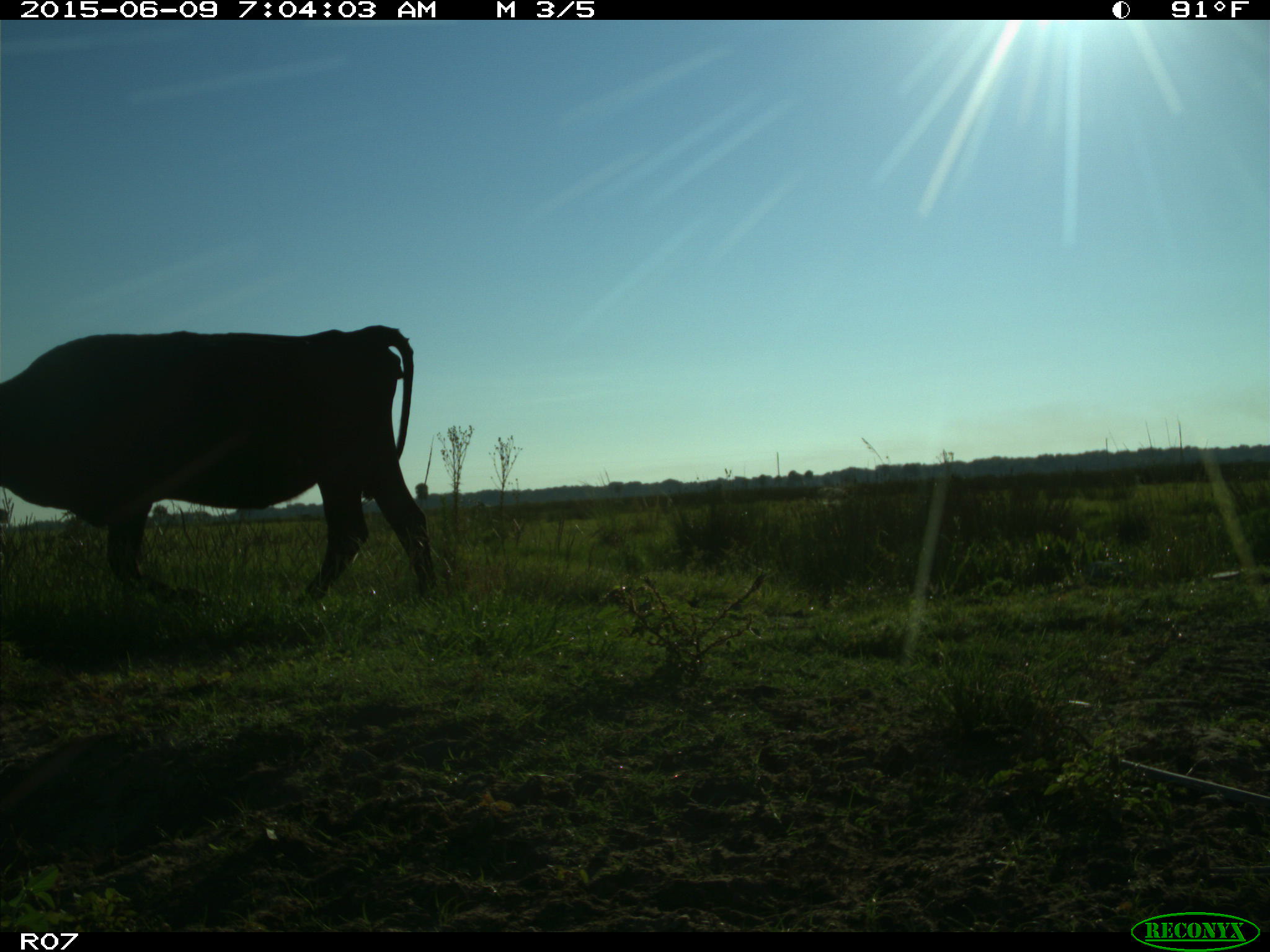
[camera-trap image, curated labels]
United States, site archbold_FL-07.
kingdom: Animalia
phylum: Chordata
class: Mammalia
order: Artiodactyla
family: Bovidae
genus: Bos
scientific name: Bos taurus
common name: domestic cow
Bos taurus (domestic cow).